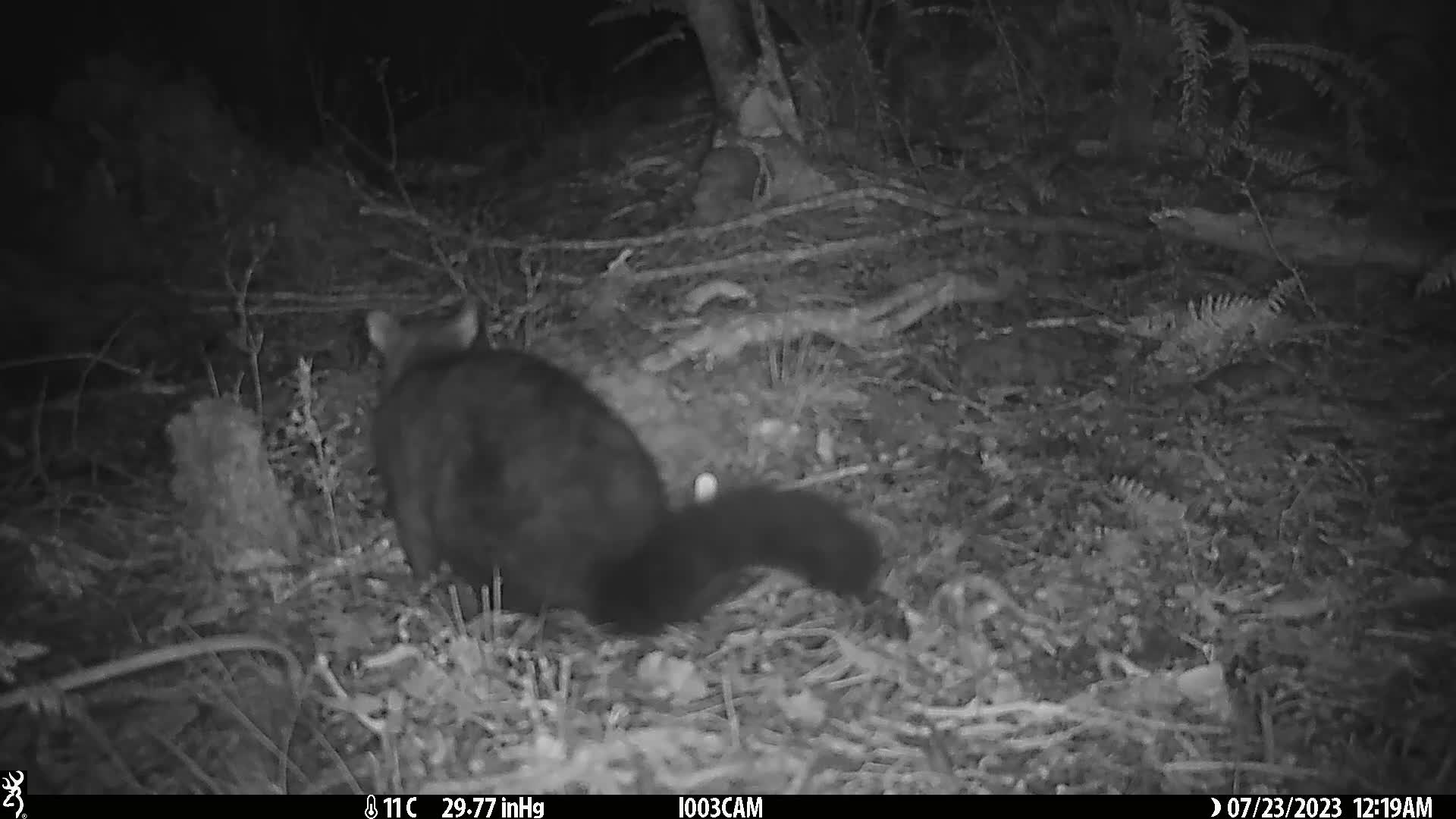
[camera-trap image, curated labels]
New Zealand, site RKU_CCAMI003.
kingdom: Animalia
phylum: Chordata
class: Mammalia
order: Diprotodontia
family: Phalangeridae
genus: Trichosurus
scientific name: Trichosurus vulpecula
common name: common brushtail possum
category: possum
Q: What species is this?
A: Possum (common brushtail possum) (Trichosurus vulpecula).